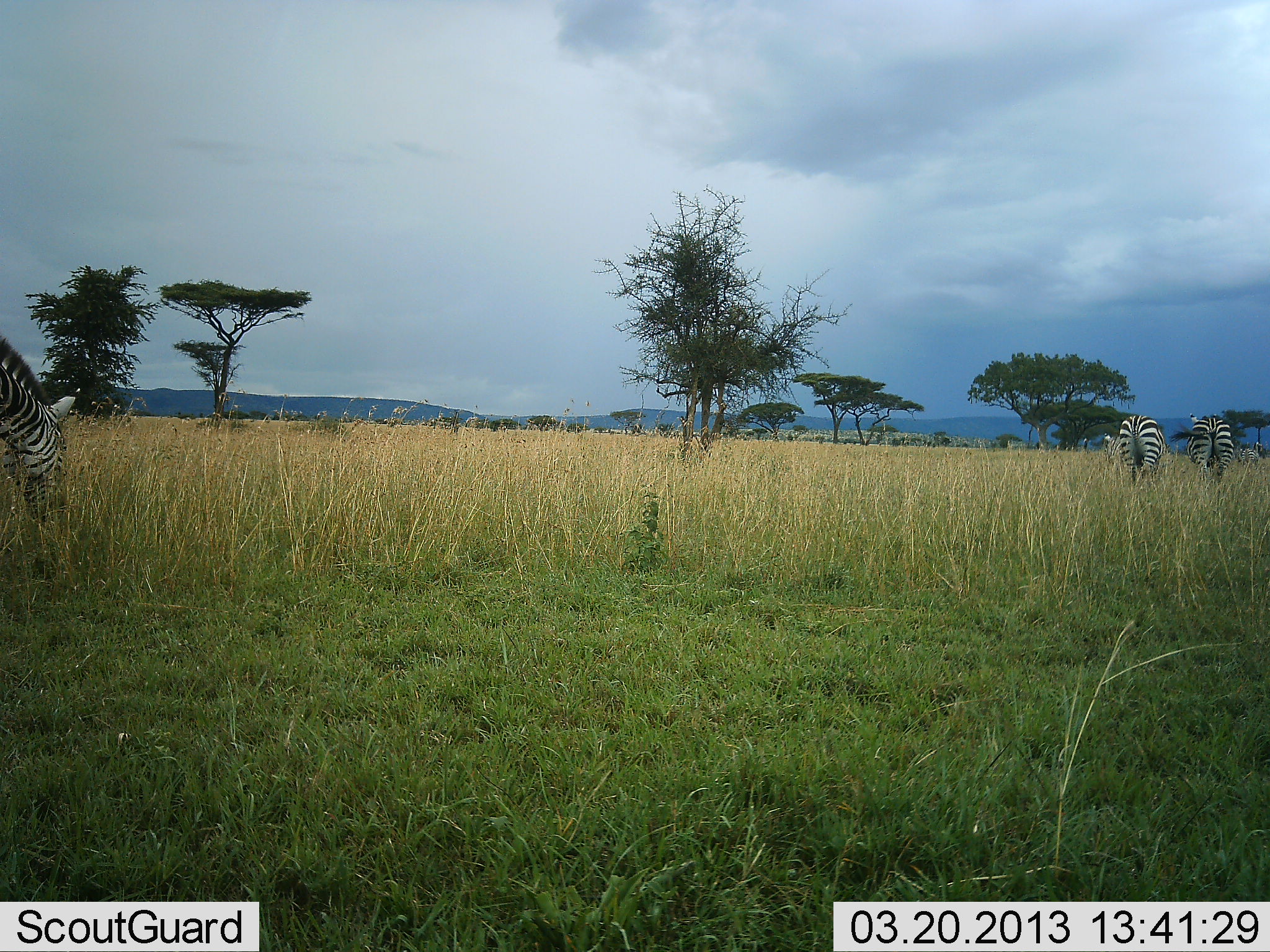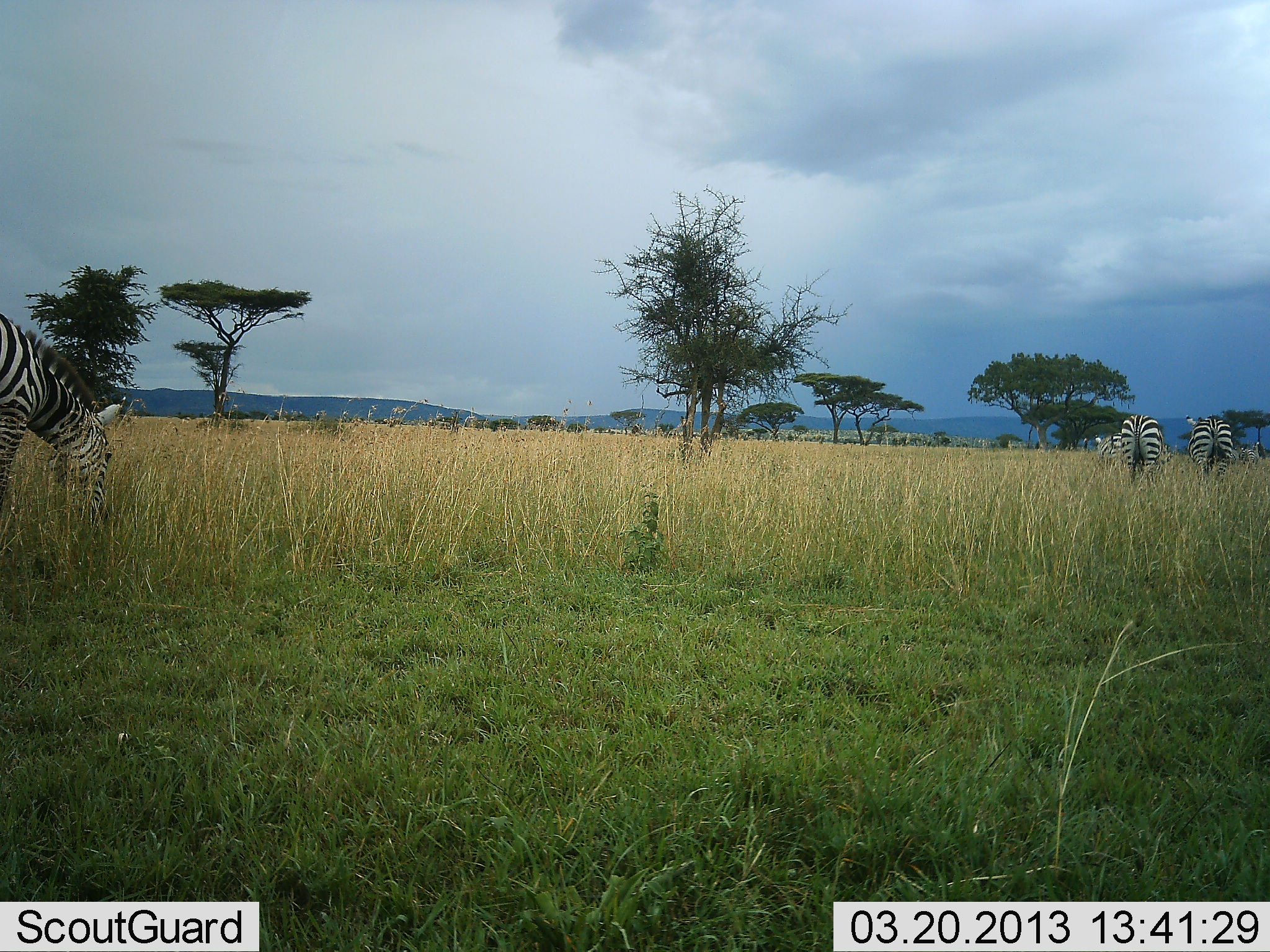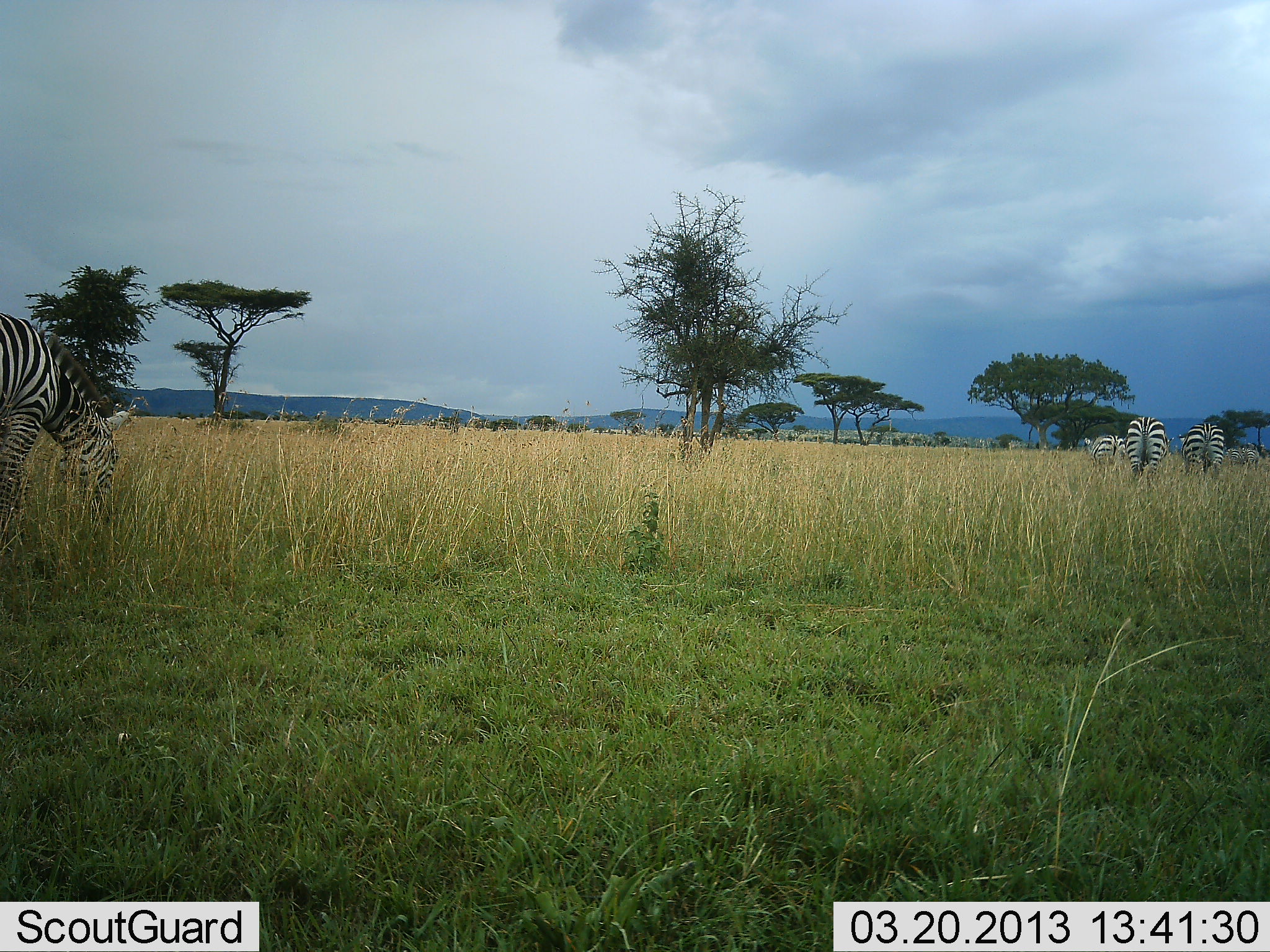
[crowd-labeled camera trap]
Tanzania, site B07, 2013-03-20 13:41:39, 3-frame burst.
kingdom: Animalia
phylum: Chordata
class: Mammalia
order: Perissodactyla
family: Equidae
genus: Equus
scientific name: Equus quagga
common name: plains zebra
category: zebra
Zebra (plains zebra) (Equus quagga), count 4. Behavior (volunteer vote fractions): standing 35%, resting 0%, moving 27%, interacting 0%. Young present (vote fraction): 0%. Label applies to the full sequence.